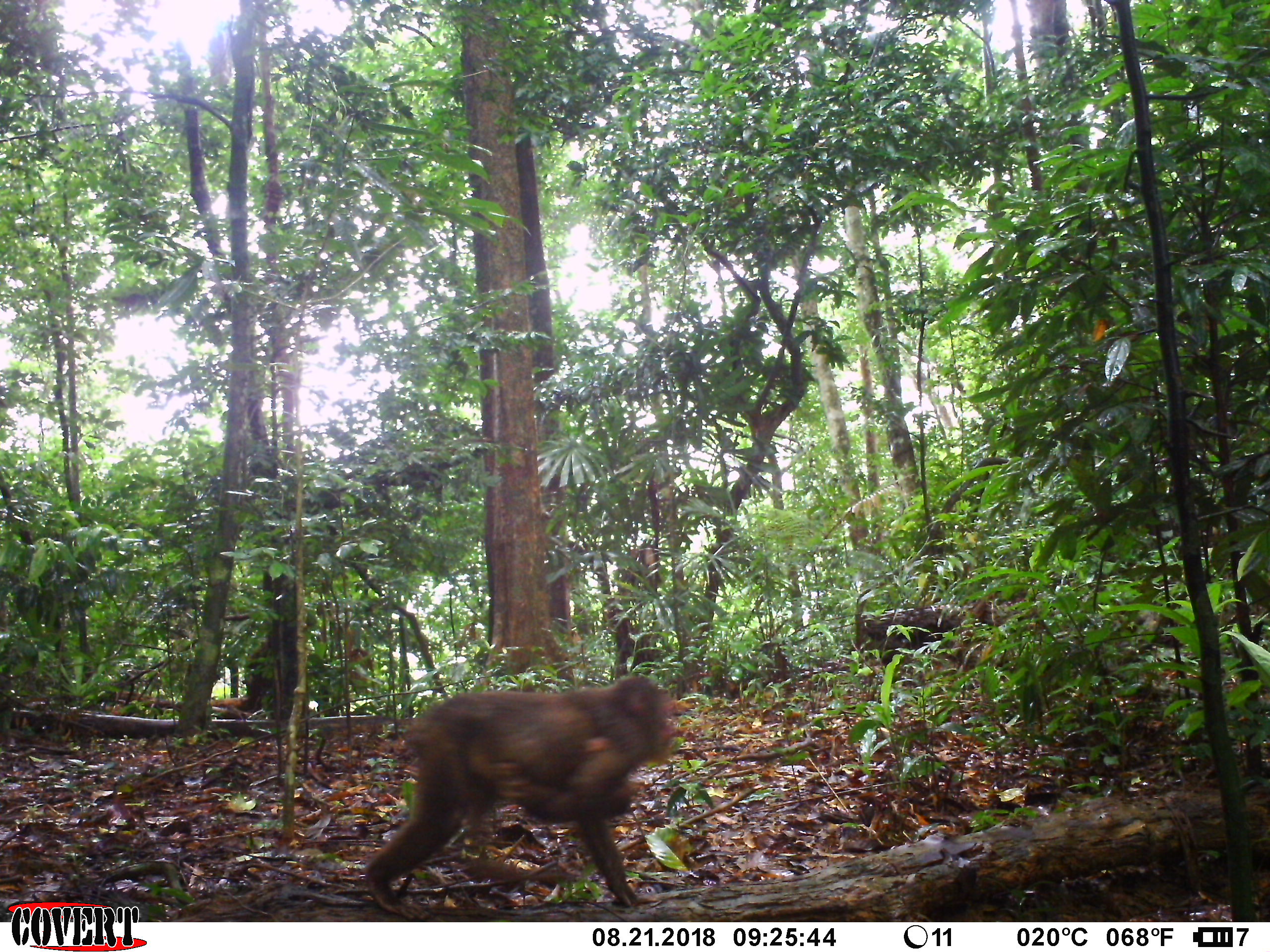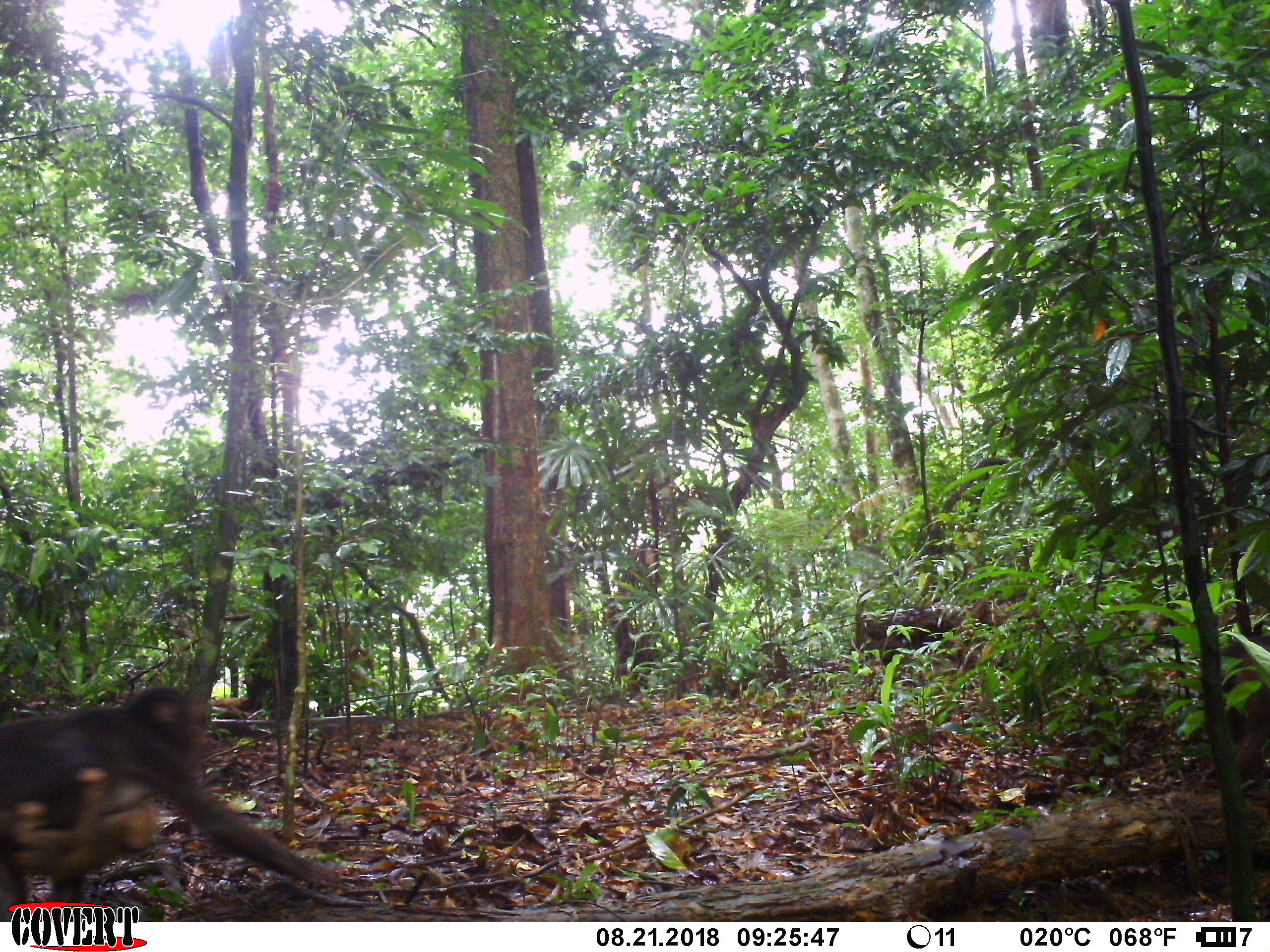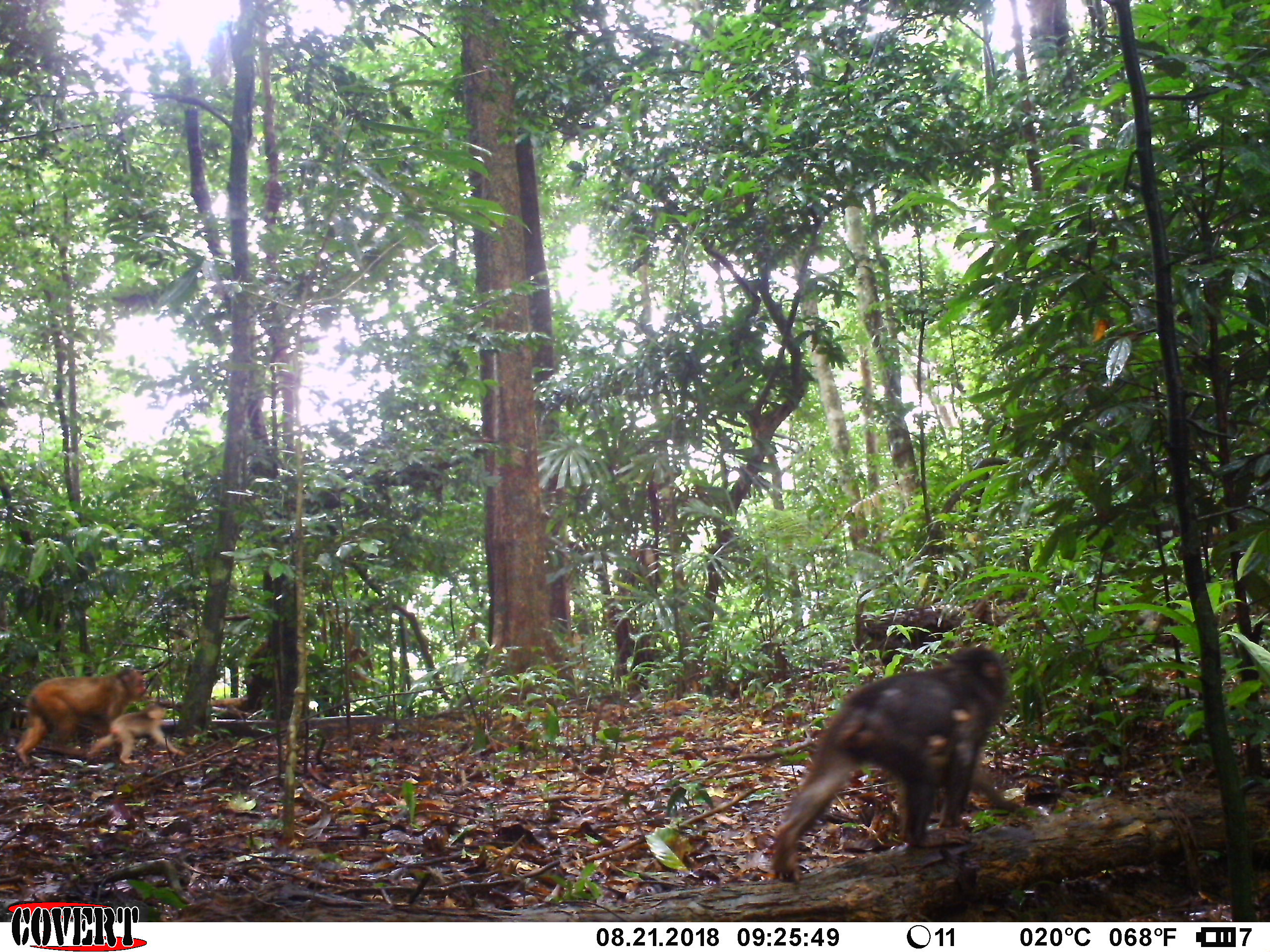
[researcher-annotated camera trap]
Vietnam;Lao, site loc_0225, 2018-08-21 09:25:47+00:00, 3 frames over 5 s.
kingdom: Animalia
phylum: Chordata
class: Mammalia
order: Primates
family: Cercopithecidae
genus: Macaca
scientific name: Macaca arctoides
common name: stump-tailed macaque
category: stump tailed macaque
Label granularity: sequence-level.